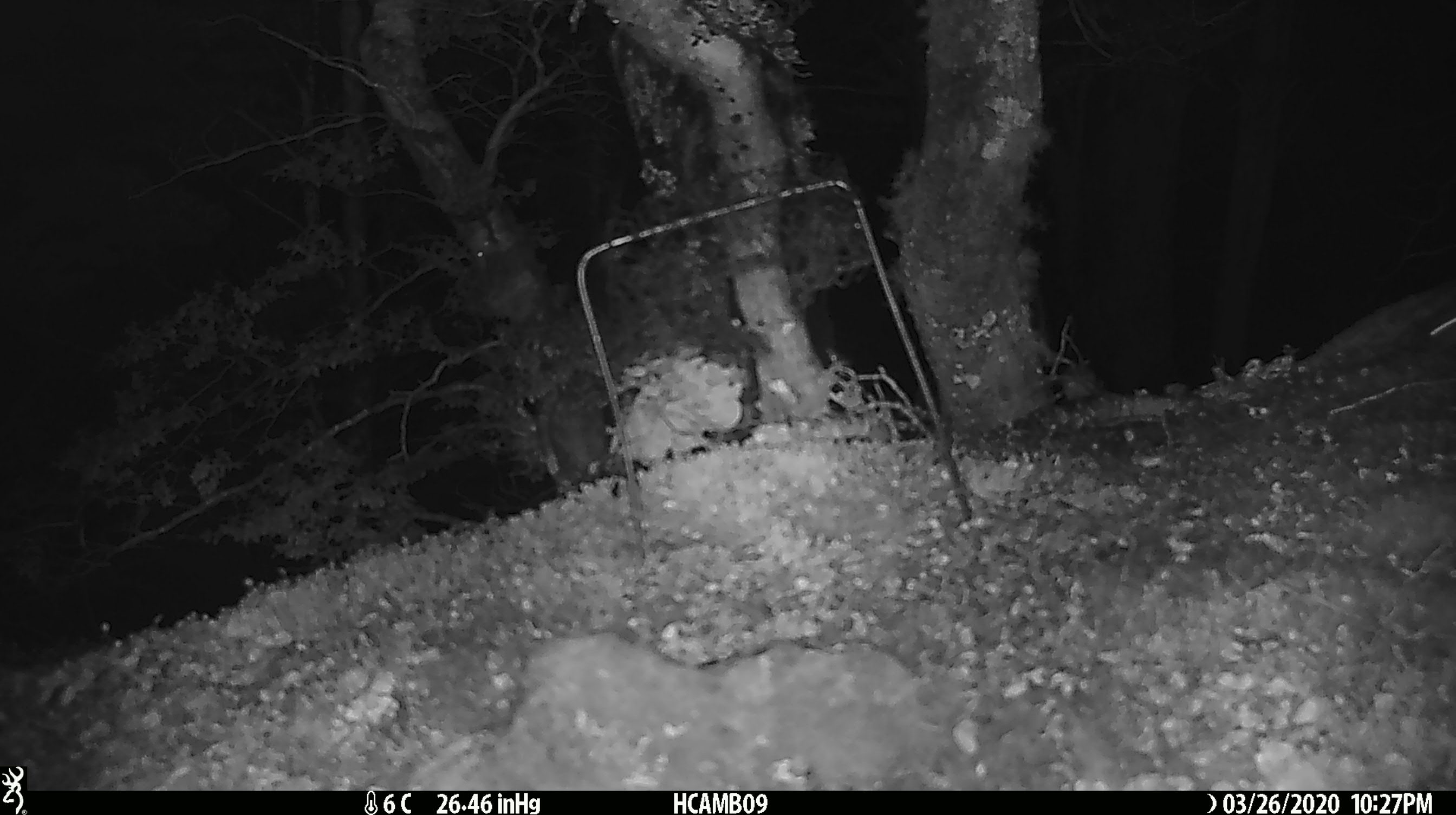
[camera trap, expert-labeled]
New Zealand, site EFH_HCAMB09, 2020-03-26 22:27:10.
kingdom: Animalia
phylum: Chordata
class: Mammalia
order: Rodentia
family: Muridae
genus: Mus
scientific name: Mus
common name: mouse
Mouse (Mus).